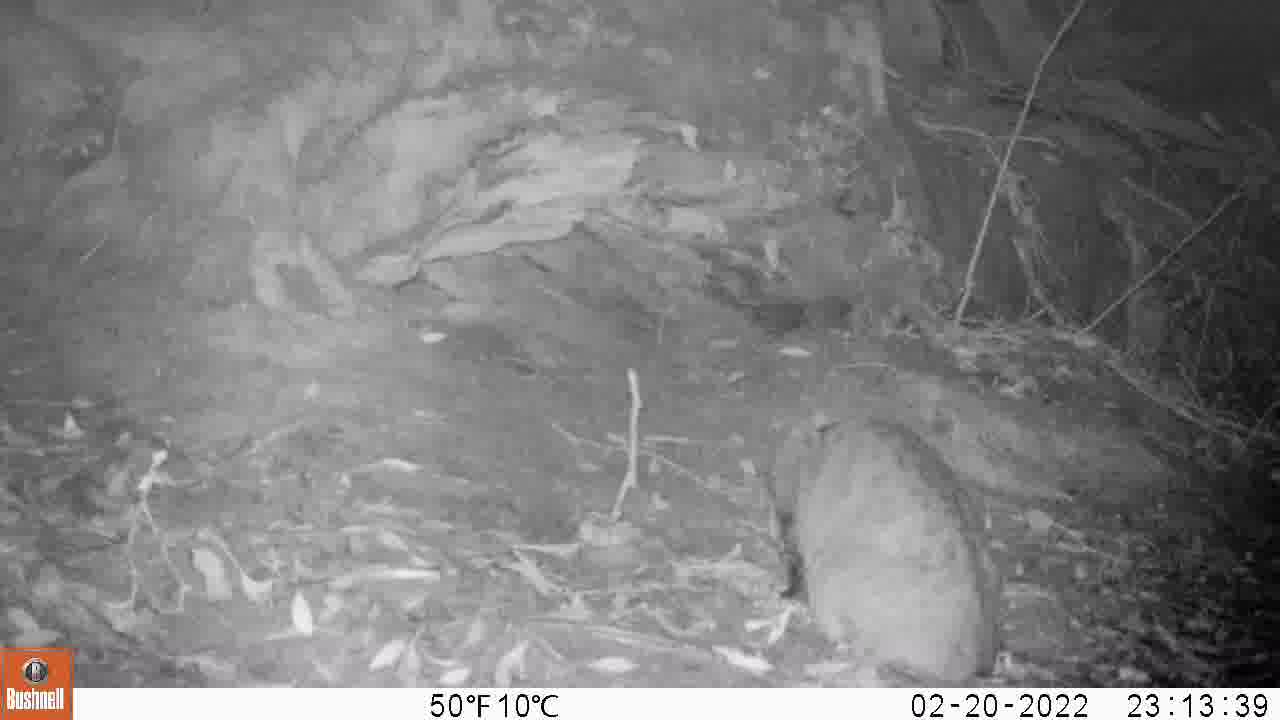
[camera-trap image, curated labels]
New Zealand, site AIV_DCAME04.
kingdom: Animalia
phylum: Chordata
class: Mammalia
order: Carnivora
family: Felidae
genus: Felis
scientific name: Felis catus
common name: domestic cat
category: cat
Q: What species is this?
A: Cat (domestic cat) (Felis catus).